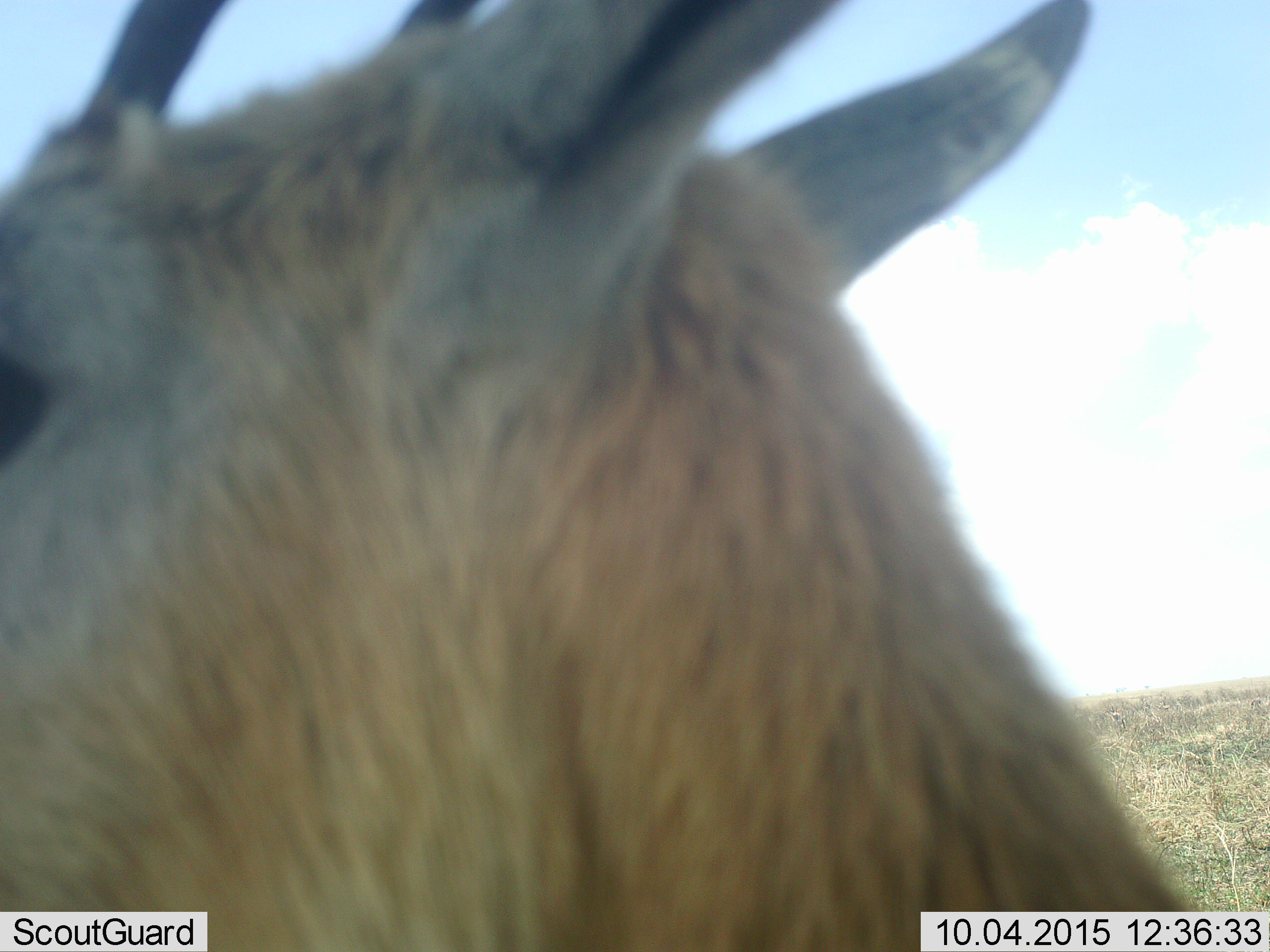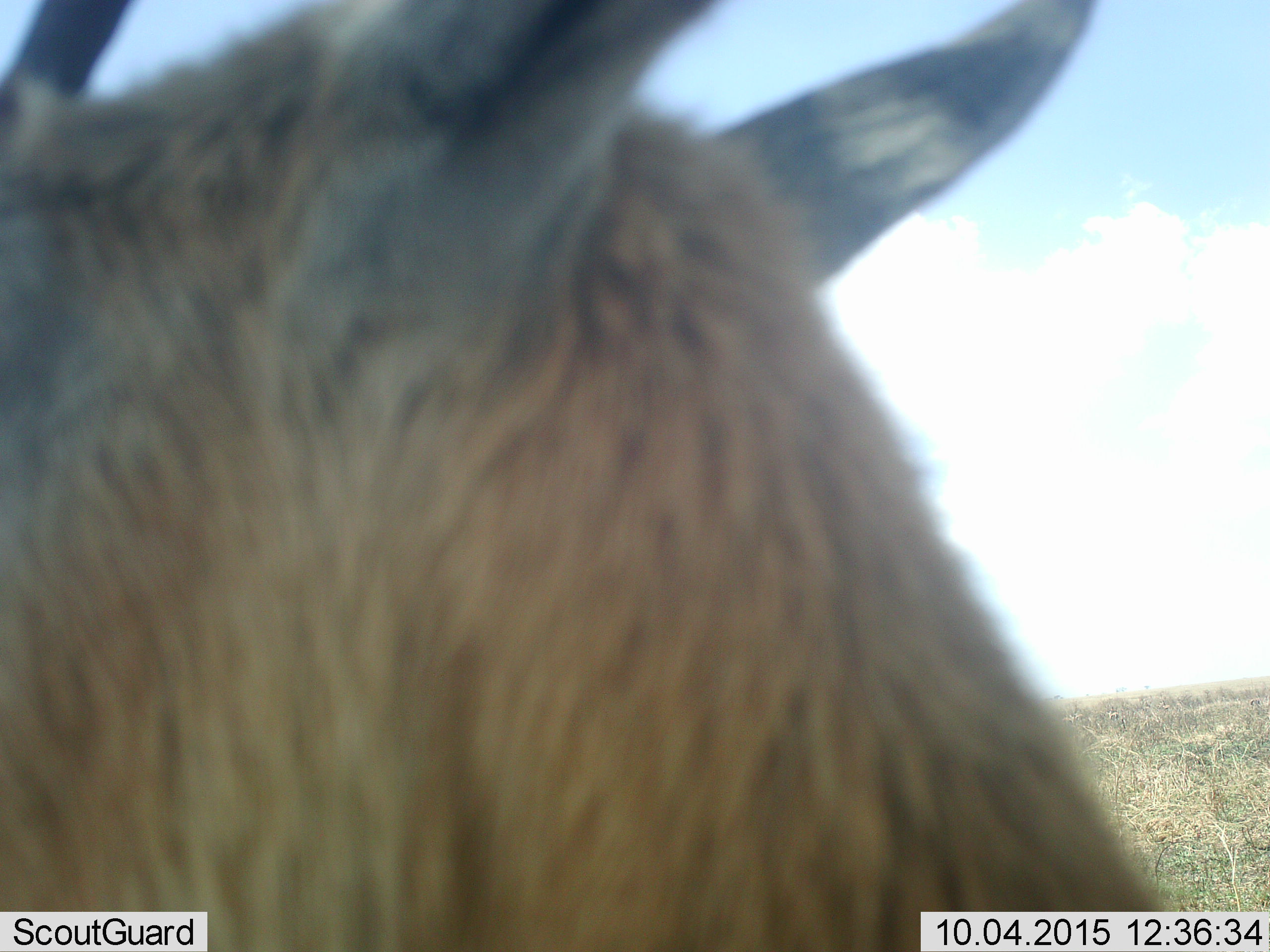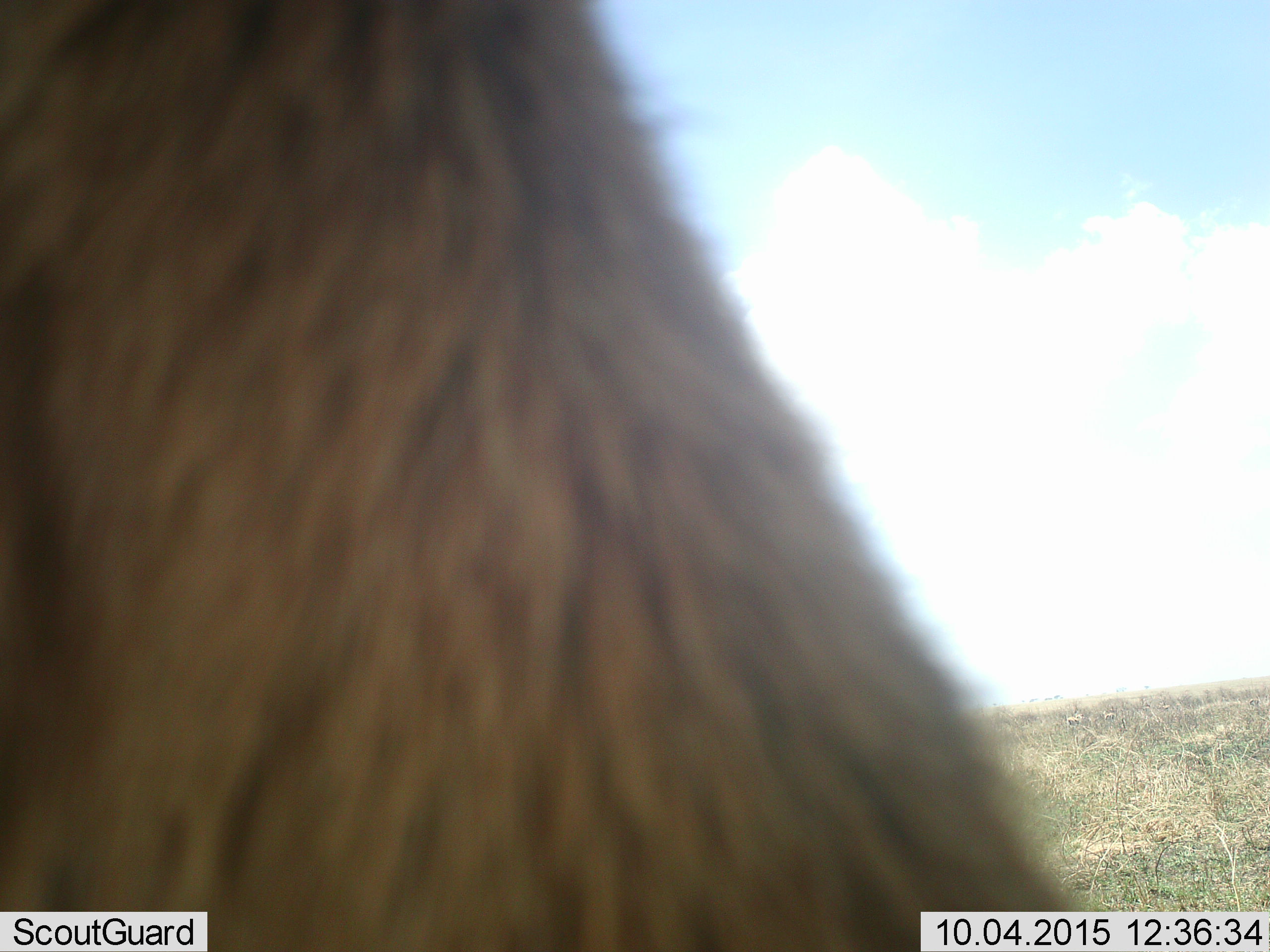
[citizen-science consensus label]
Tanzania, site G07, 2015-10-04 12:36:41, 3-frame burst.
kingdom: Animalia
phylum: Chordata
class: Mammalia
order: Artiodactyla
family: Bovidae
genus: Eudorcas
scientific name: Eudorcas thomsonii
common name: thomson's gazelle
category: gazellethomsons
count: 1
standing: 57%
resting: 0%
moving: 43%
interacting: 0%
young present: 0%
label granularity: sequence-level